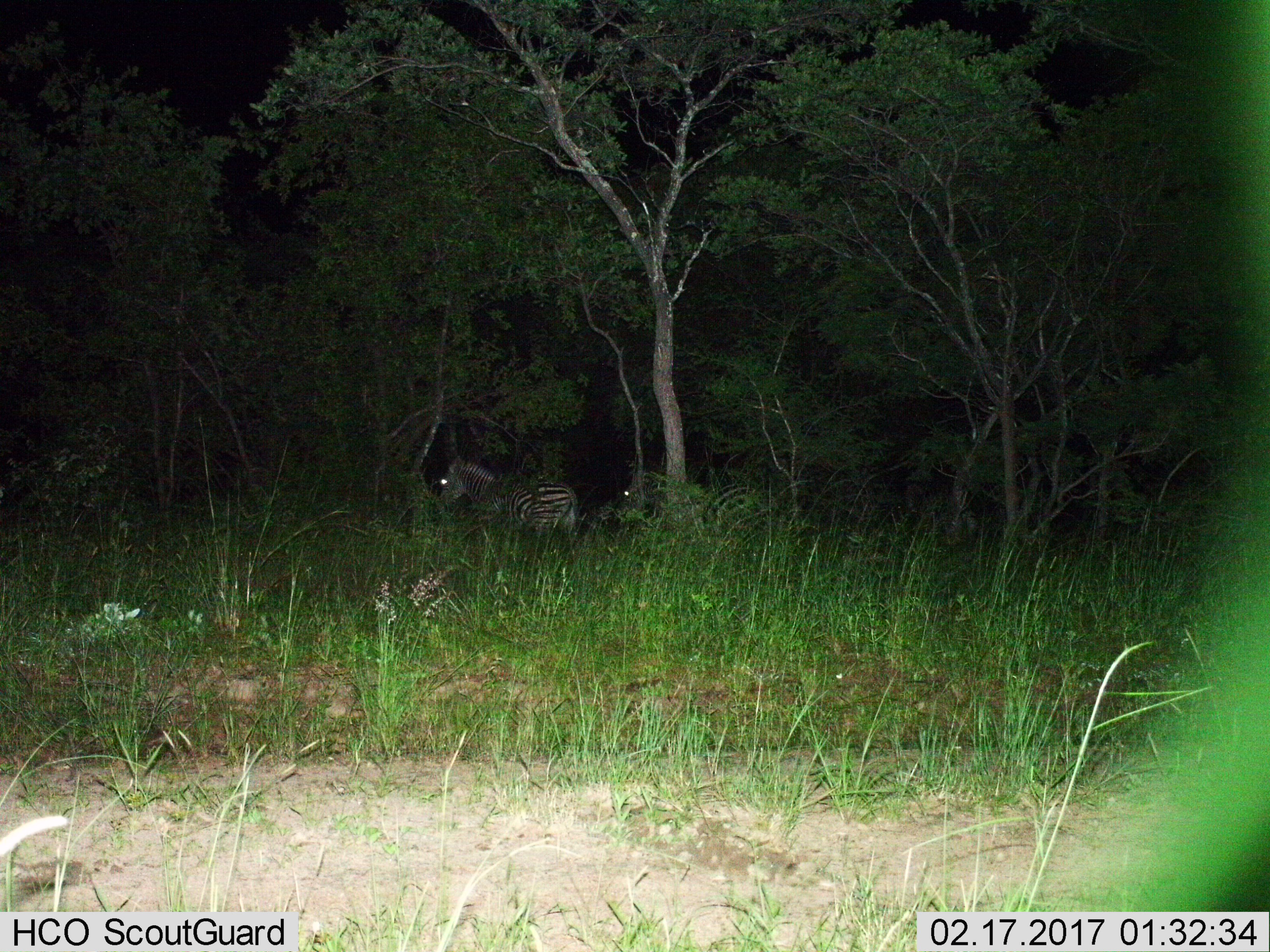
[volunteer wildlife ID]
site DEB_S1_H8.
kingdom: Animalia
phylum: Chordata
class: Mammalia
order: Perissodactyla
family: Equidae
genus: Equus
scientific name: Equus quagga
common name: plains zebra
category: zebraplains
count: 2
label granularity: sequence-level